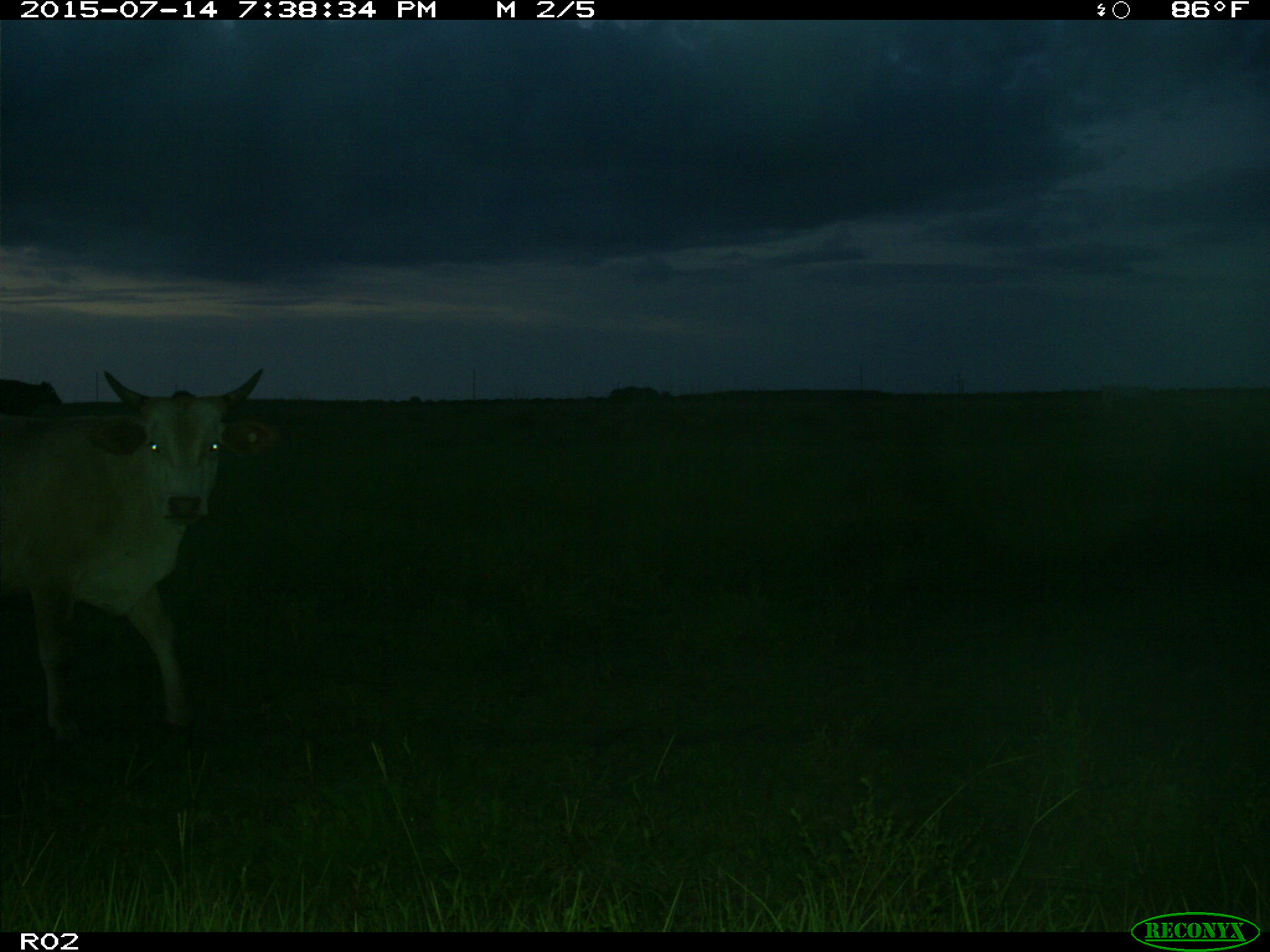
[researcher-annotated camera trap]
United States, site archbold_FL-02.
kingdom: Animalia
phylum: Chordata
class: Mammalia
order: Artiodactyla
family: Bovidae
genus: Bos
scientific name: Bos taurus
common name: domestic cow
Bos taurus (domestic cow).